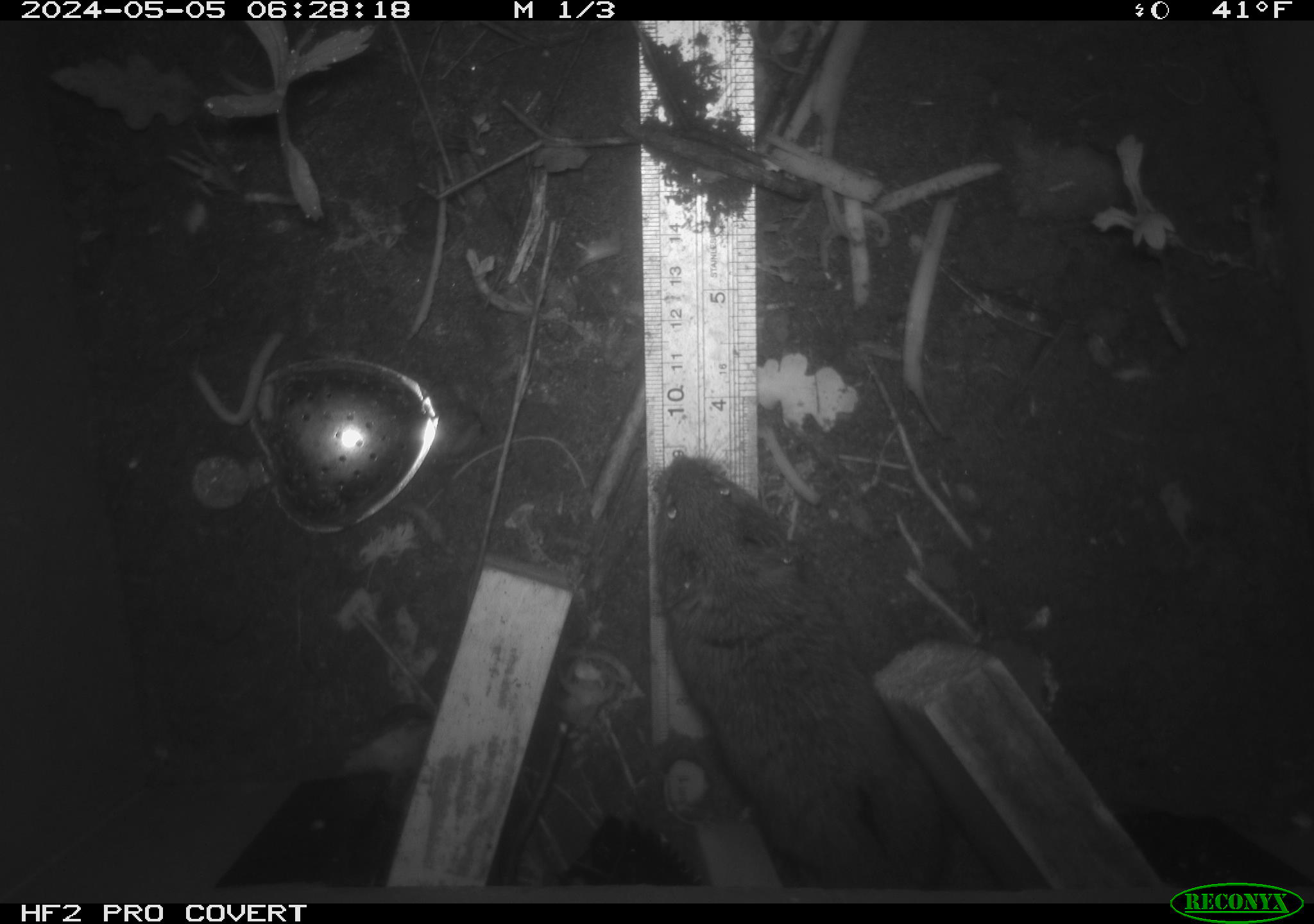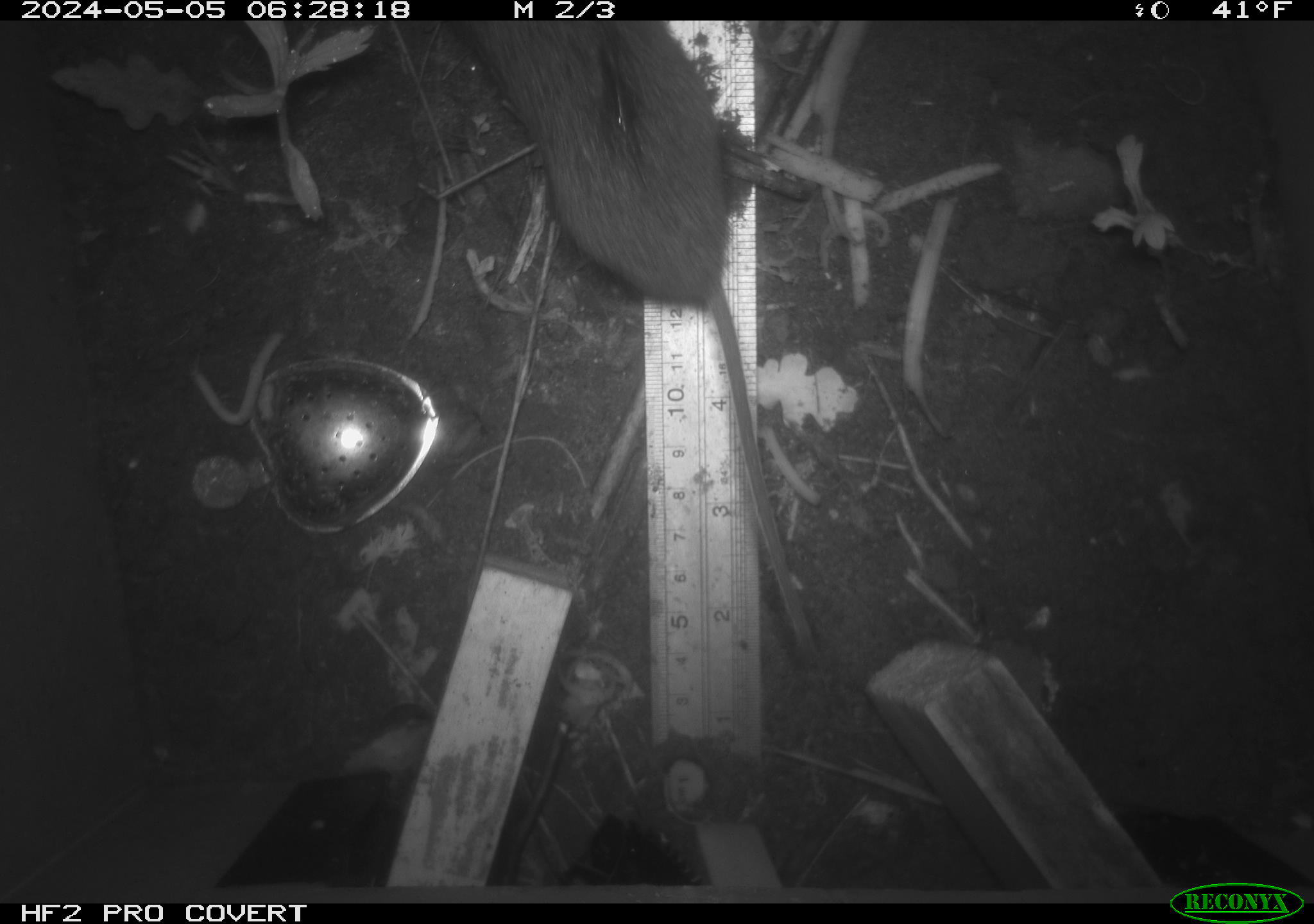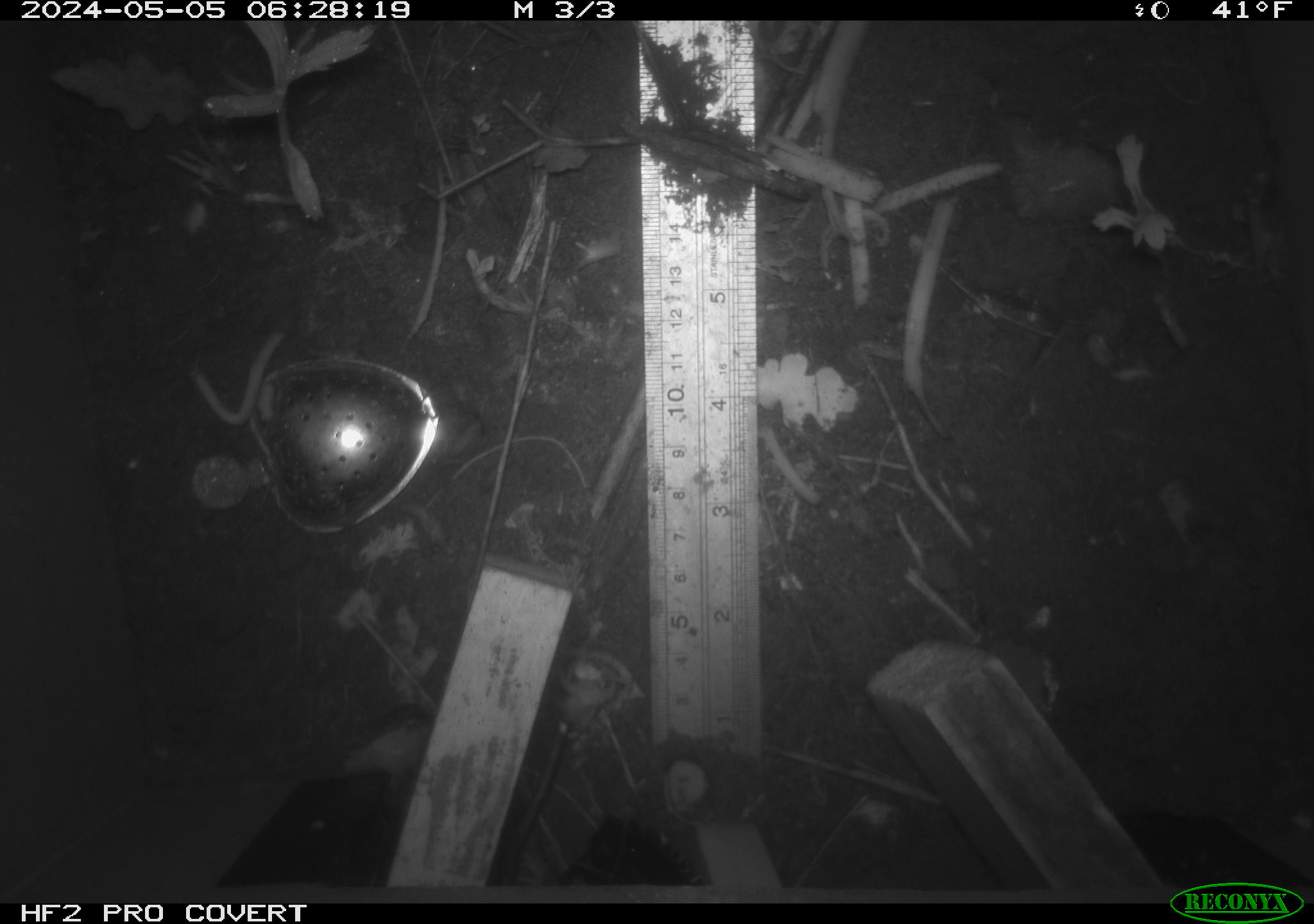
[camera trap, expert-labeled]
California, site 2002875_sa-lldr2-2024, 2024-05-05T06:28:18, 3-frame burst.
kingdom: Animalia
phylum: Chordata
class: Mammalia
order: Rodentia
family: Cricetidae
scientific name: Arvicolinae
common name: voles, lemmings, and muskrats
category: arvicolinae subfamily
Arvicolinae subfamily (voles, lemmings, and muskrats) (Arvicolinae).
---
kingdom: Animalia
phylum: Chordata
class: Mammalia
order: Rodentia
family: Muridae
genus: Rattus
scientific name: Rattus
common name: rat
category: rattus species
Rattus species (rat) (Rattus).